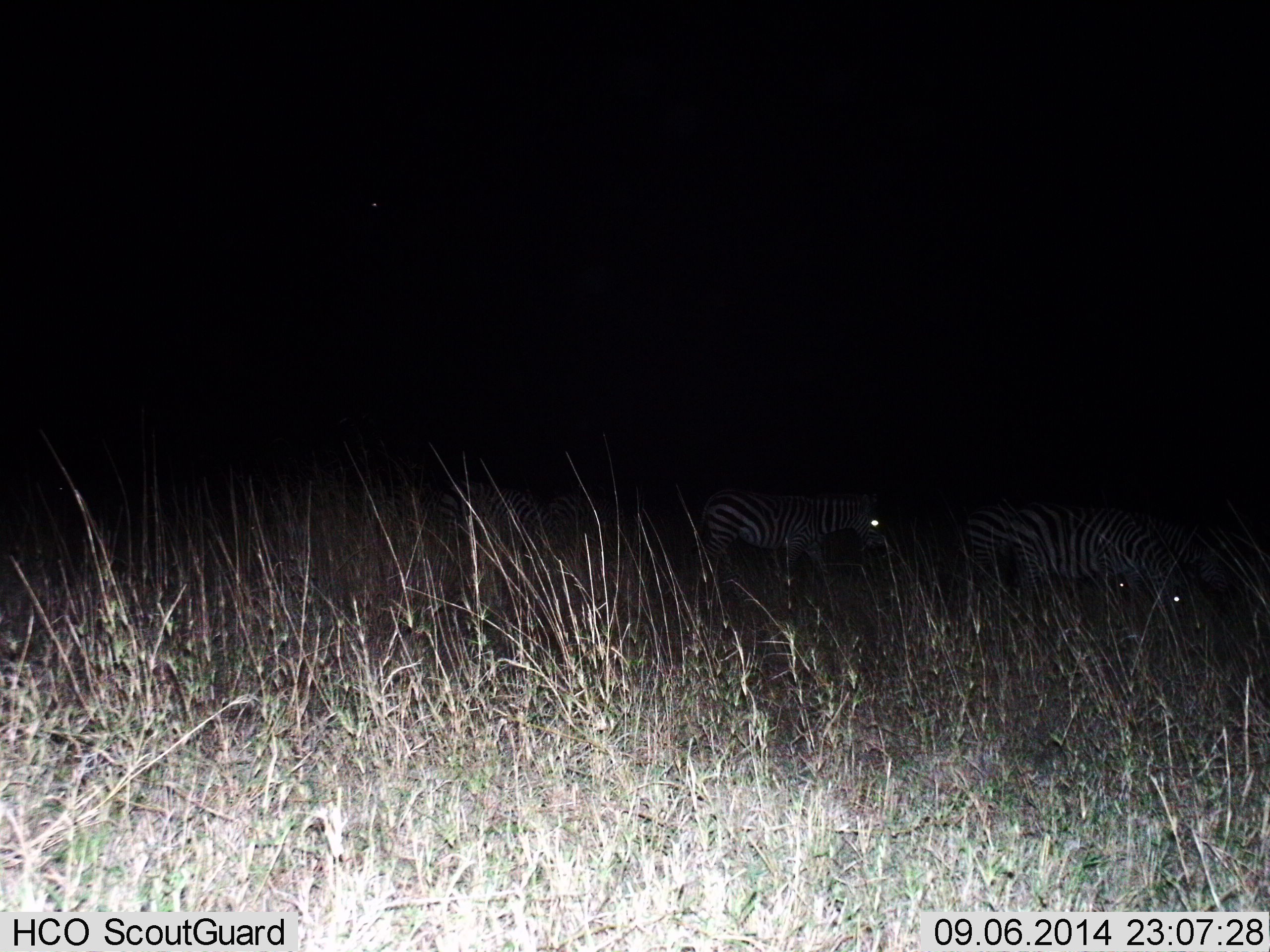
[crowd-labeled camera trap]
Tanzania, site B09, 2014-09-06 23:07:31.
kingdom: Animalia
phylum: Chordata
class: Mammalia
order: Perissodactyla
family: Equidae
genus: Equus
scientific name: Equus quagga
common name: plains zebra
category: zebra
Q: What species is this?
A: Zebra (plains zebra) (Equus quagga).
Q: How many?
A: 4.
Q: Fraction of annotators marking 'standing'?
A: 30%.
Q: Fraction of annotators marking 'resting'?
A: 20%.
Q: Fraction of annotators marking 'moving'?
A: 20%.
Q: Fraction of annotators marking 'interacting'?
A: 0%.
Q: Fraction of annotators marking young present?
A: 0%.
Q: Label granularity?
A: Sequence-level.